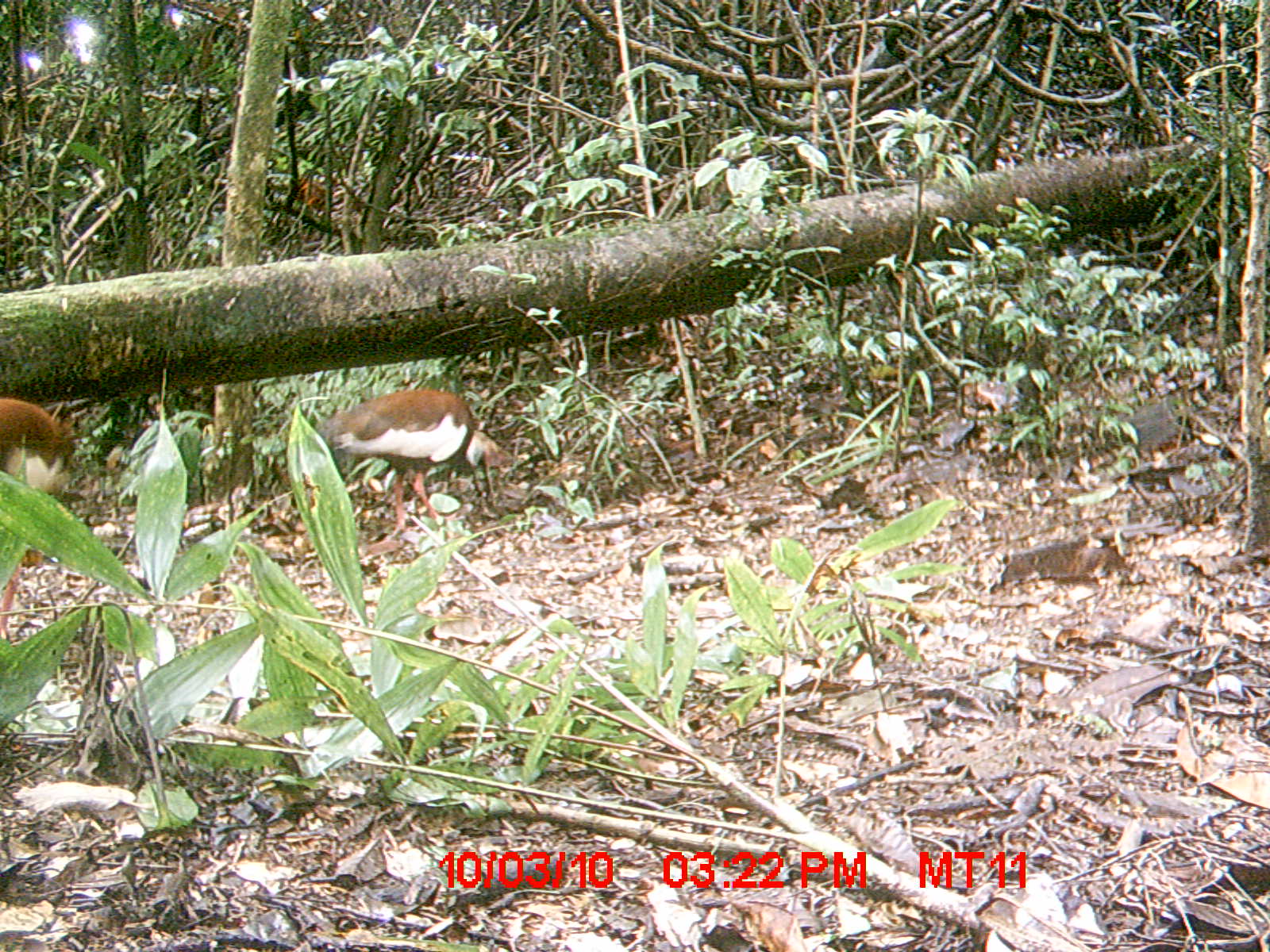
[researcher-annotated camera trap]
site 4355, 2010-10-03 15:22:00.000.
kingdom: Animalia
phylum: Chordata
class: Aves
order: Pelecaniformes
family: Threskiornithidae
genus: Lophotibis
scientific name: Lophotibis cristata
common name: madagascar ibis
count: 1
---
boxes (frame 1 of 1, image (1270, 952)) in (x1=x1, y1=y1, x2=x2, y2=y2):
lophotibis cristata: (x1=315, y1=385, x2=501, y2=523); (x1=0, y1=394, x2=70, y2=644)